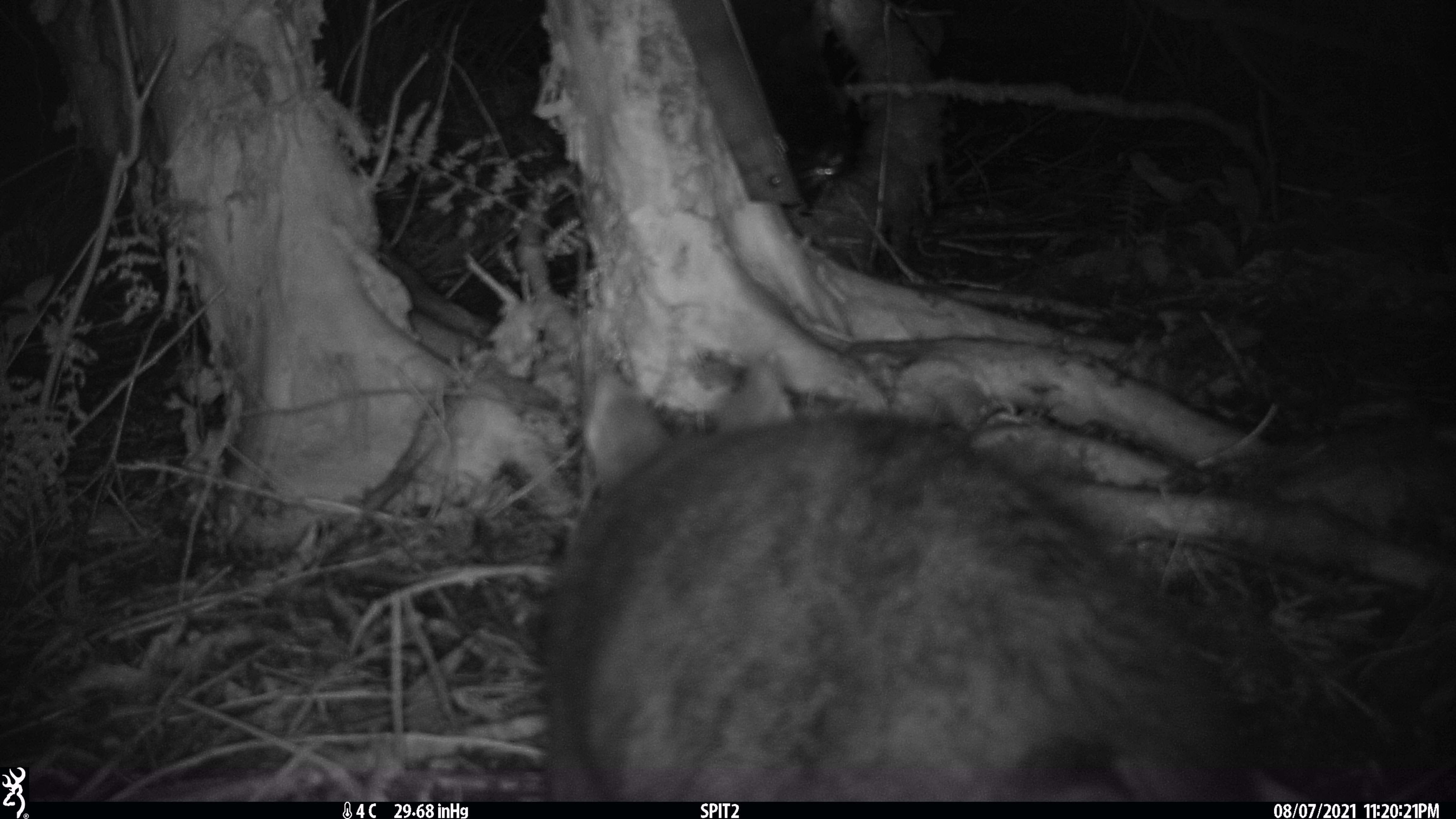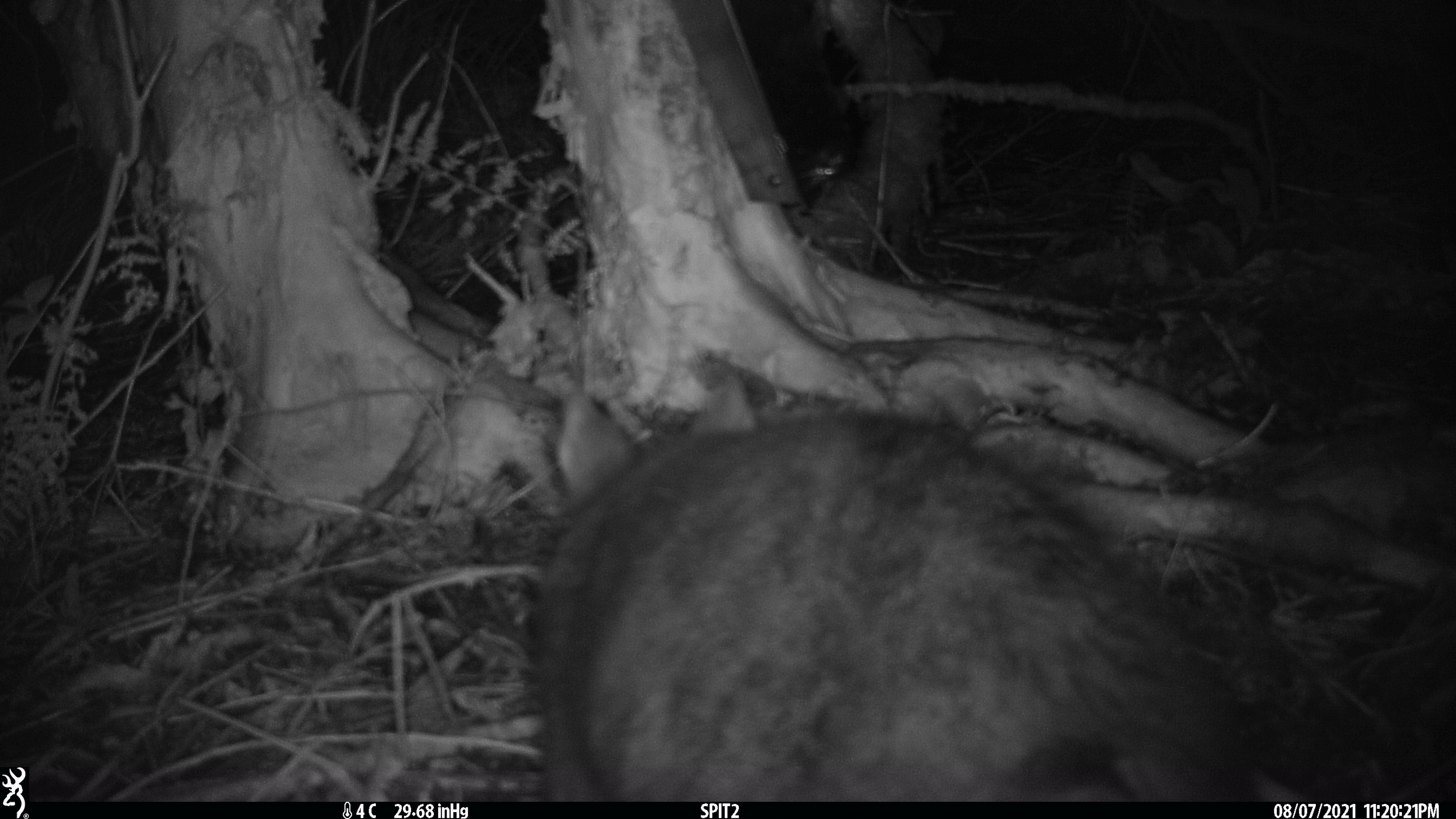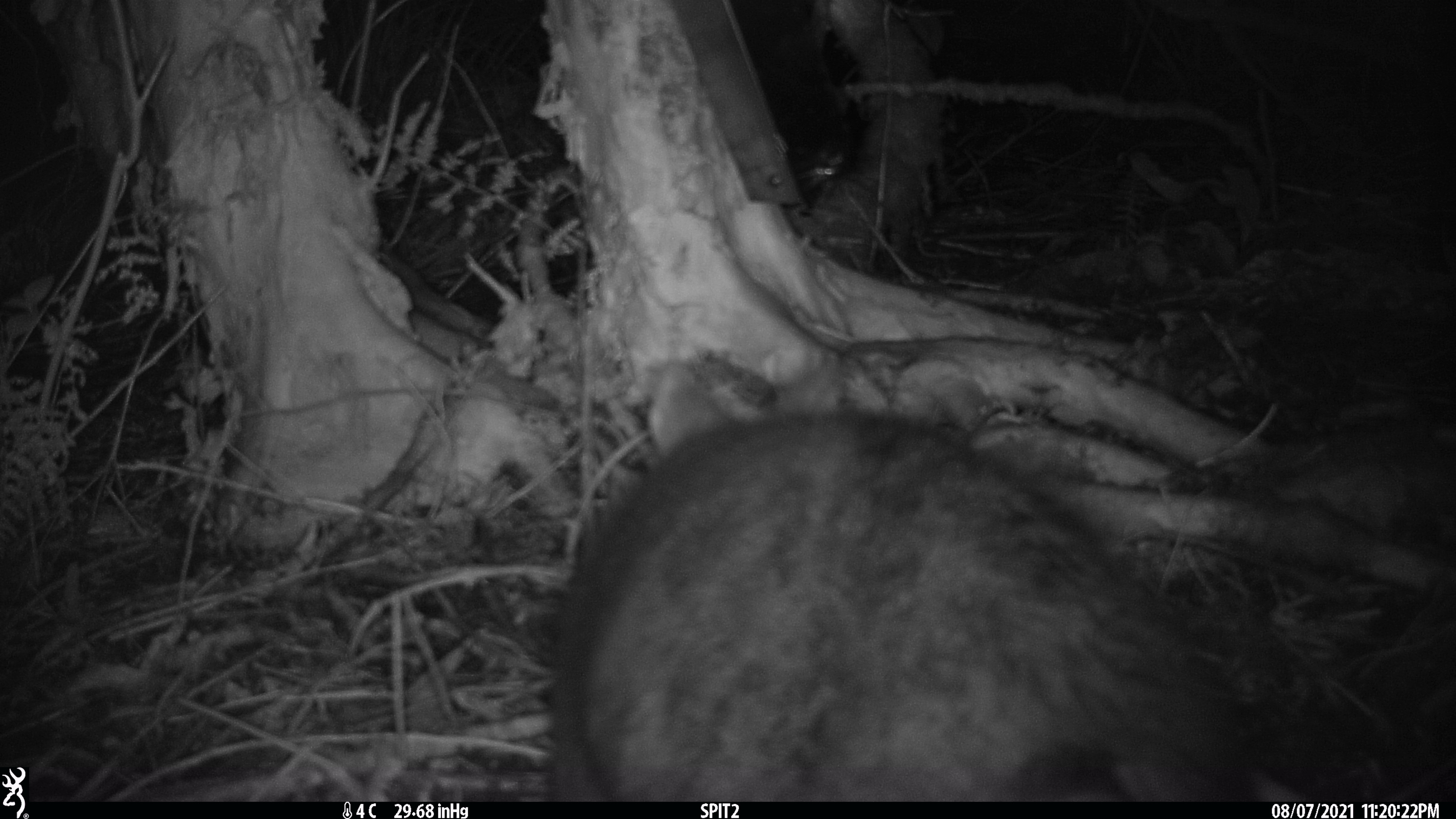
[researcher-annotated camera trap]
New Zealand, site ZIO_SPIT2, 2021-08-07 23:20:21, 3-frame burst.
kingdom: Animalia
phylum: Chordata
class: Mammalia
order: Diprotodontia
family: Phalangeridae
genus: Trichosurus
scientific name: Trichosurus vulpecula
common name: common brushtail possum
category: possum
Possum (common brushtail possum) (Trichosurus vulpecula).